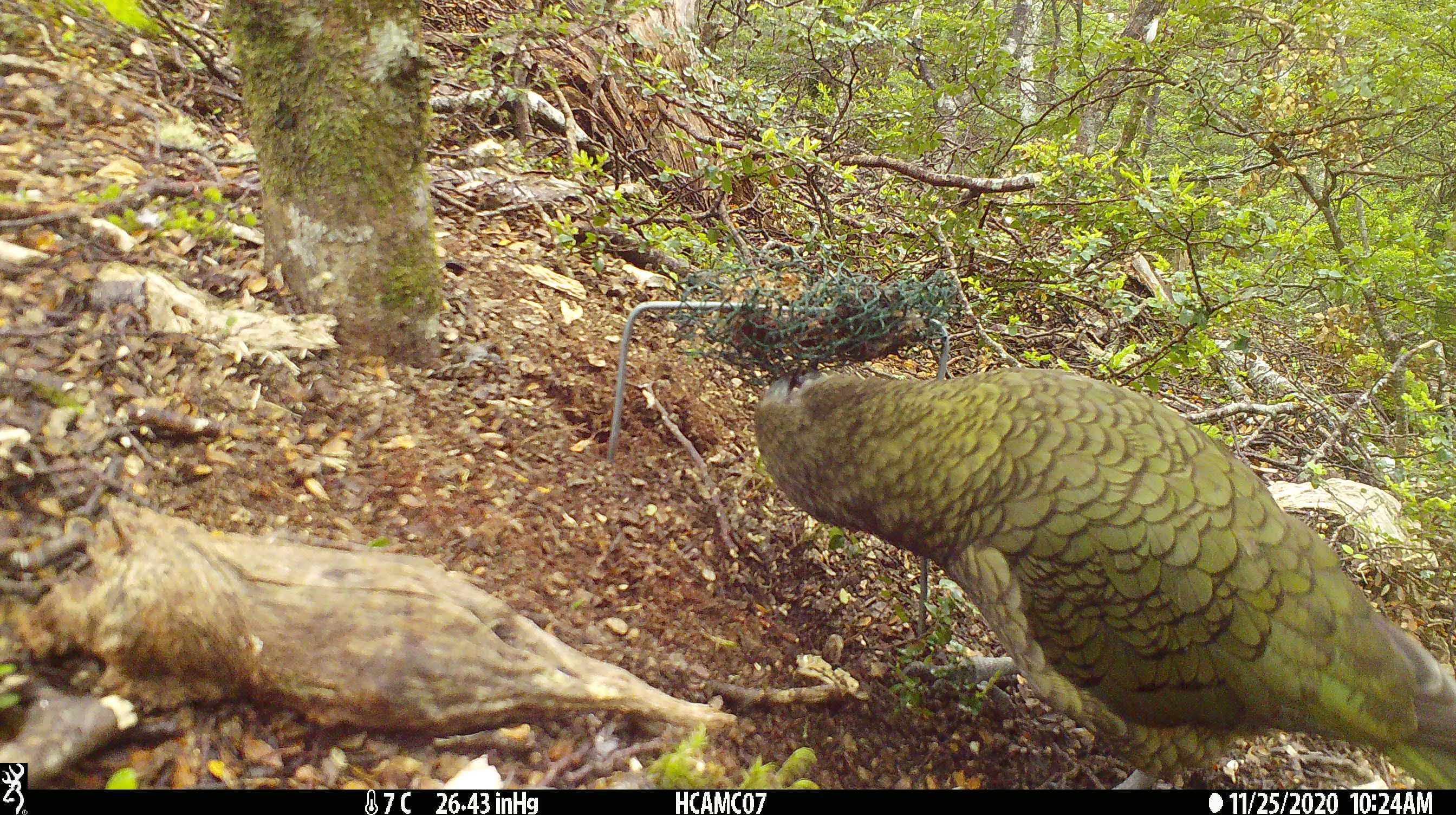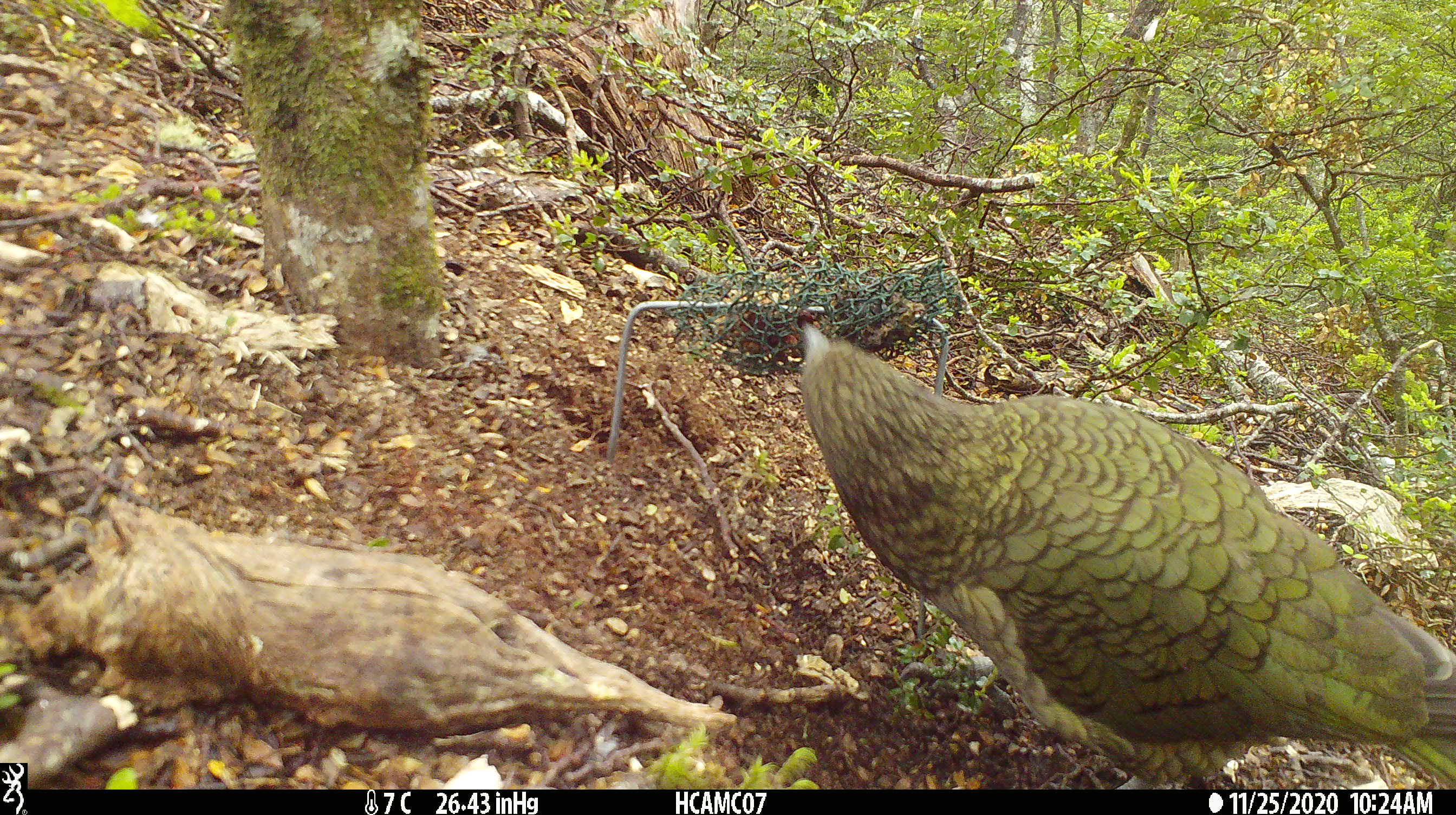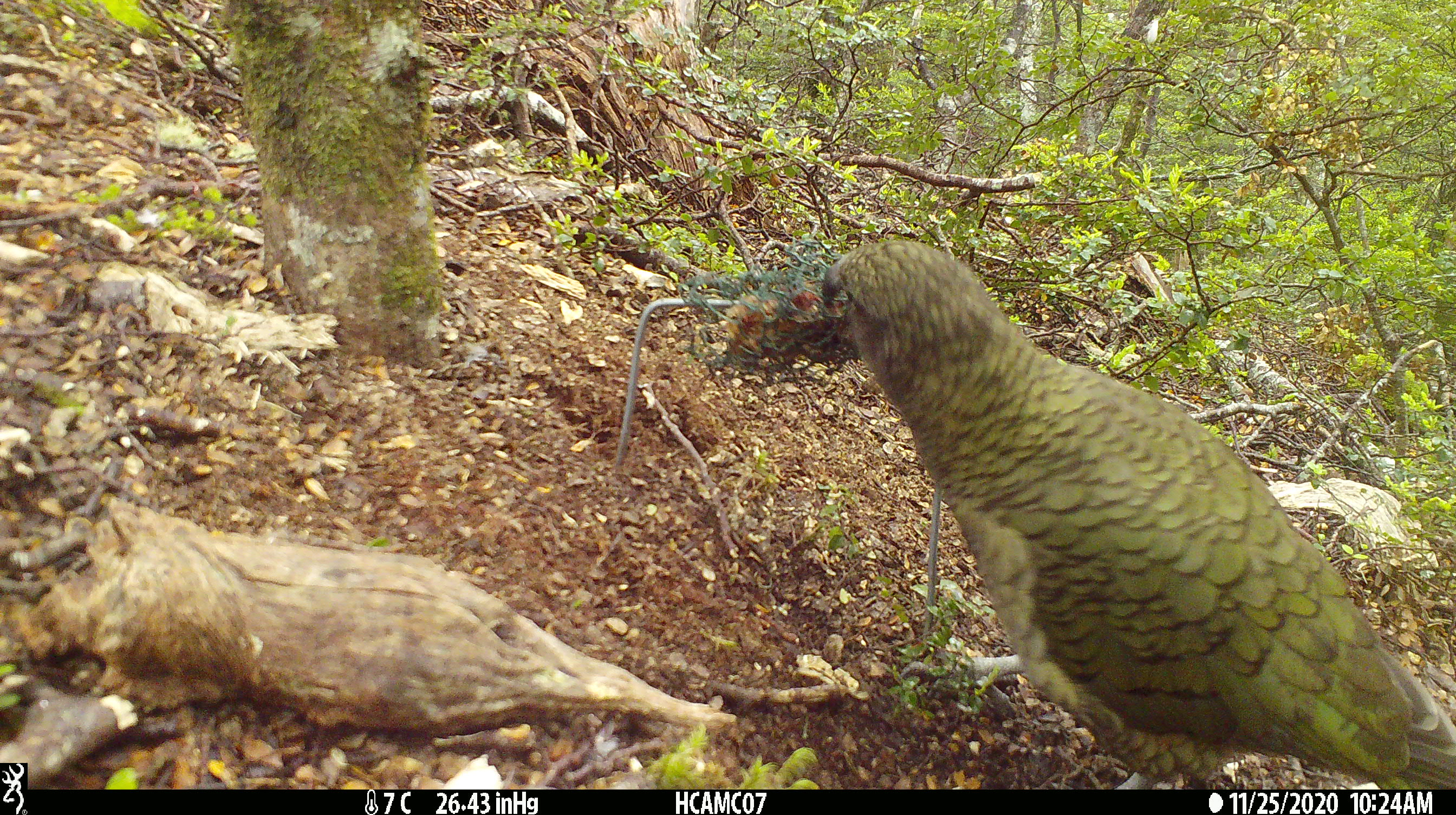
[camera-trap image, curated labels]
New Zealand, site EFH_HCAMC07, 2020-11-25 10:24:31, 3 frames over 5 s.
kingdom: Animalia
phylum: Chordata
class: Aves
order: Psittaciformes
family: Strigopidae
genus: Nestor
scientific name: Nestor notabilis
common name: kea